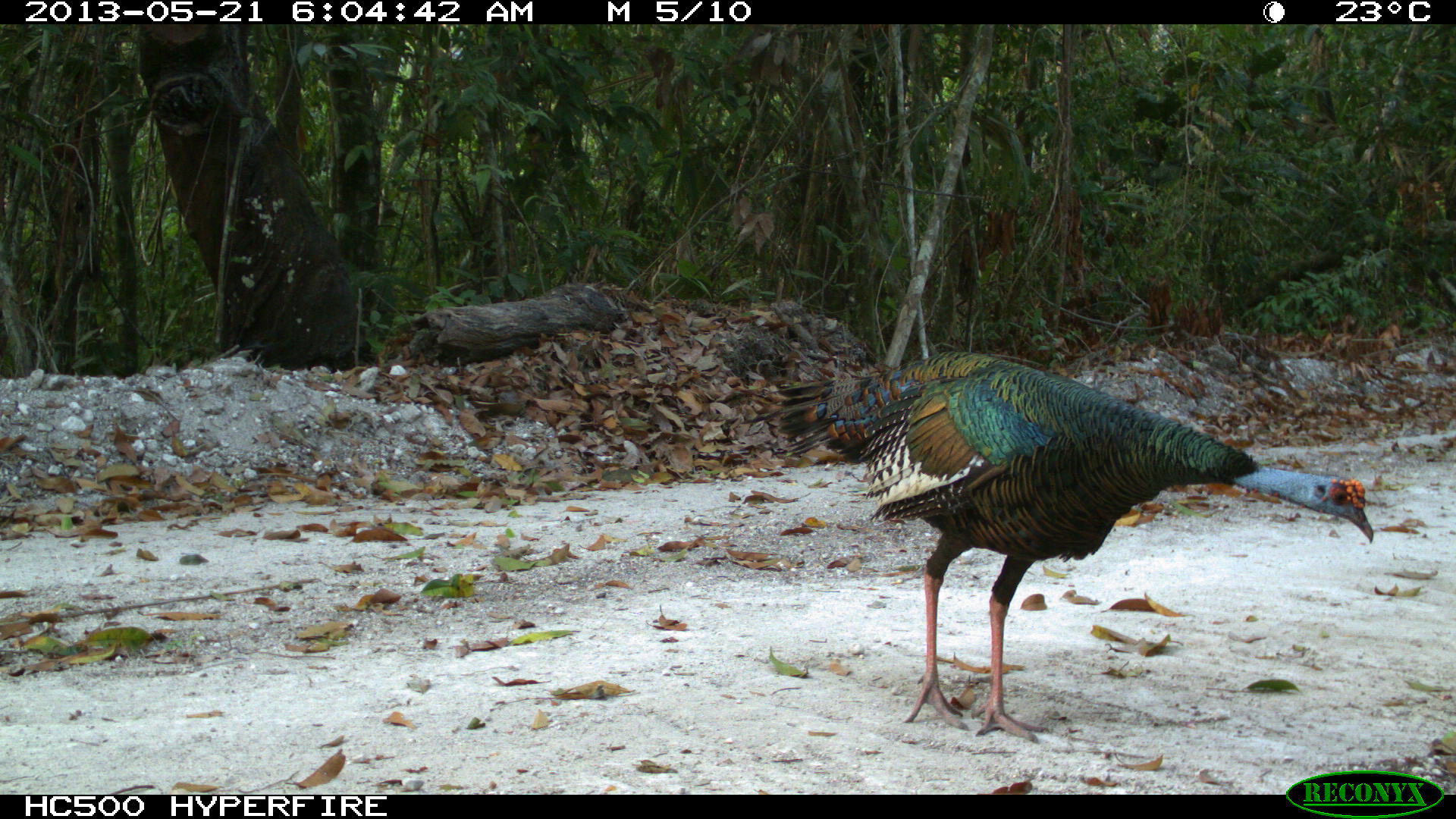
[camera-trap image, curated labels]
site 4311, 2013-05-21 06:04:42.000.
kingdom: Animalia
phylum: Chordata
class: Aves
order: Galliformes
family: Phasianidae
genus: Meleagris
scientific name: Meleagris ocellata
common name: ocellated turkey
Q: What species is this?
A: Meleagris ocellata (ocellated turkey).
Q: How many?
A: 1.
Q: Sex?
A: Male.